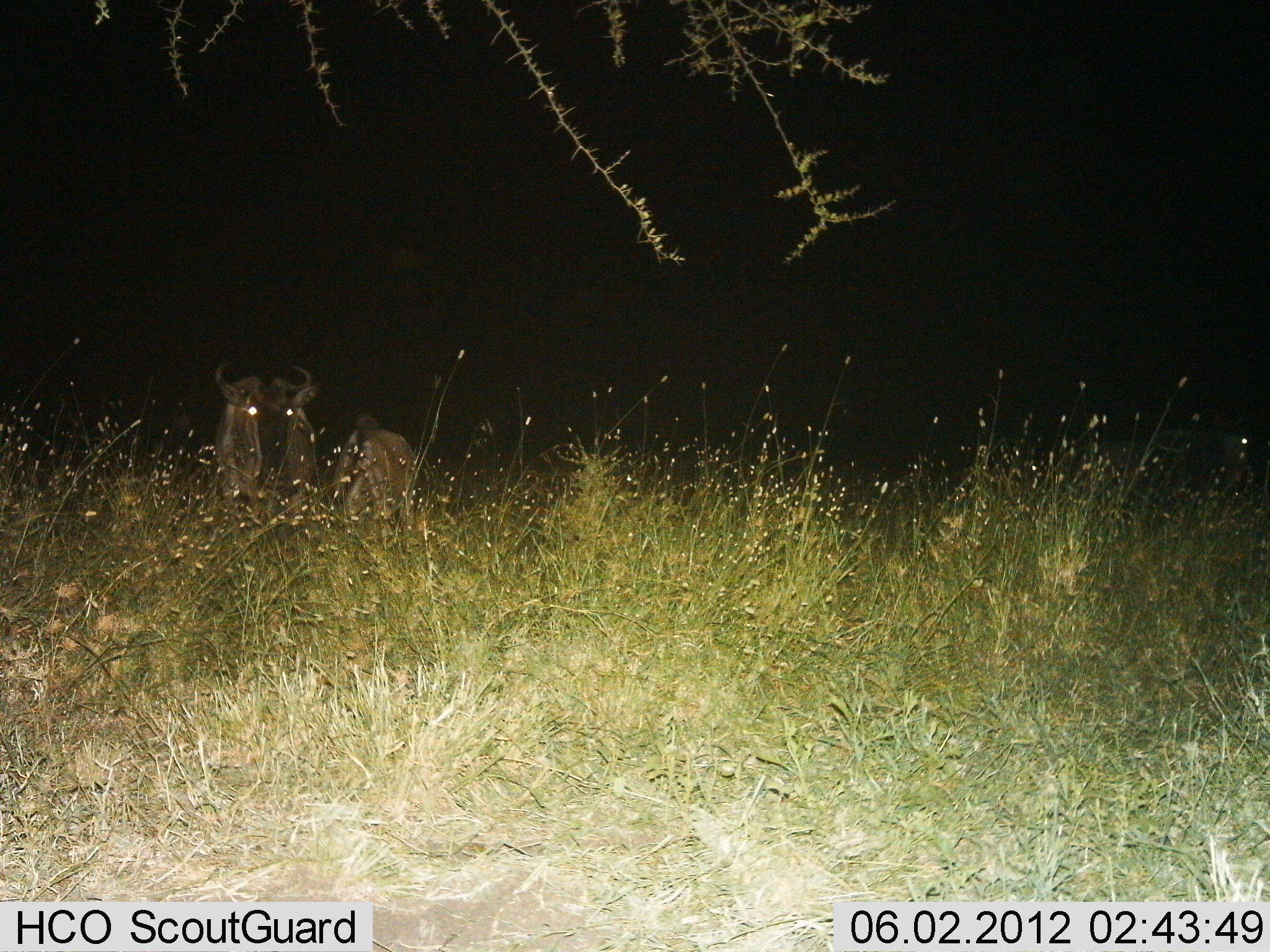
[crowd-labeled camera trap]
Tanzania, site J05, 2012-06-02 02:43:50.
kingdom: Animalia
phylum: Chordata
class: Mammalia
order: Artiodactyla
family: Bovidae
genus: Connochaetes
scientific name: Connochaetes taurinus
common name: blue wildebeest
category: wildebeest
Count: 2.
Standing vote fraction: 50%.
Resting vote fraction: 50%.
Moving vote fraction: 0%.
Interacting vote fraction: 0%.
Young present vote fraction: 0%.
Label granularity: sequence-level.